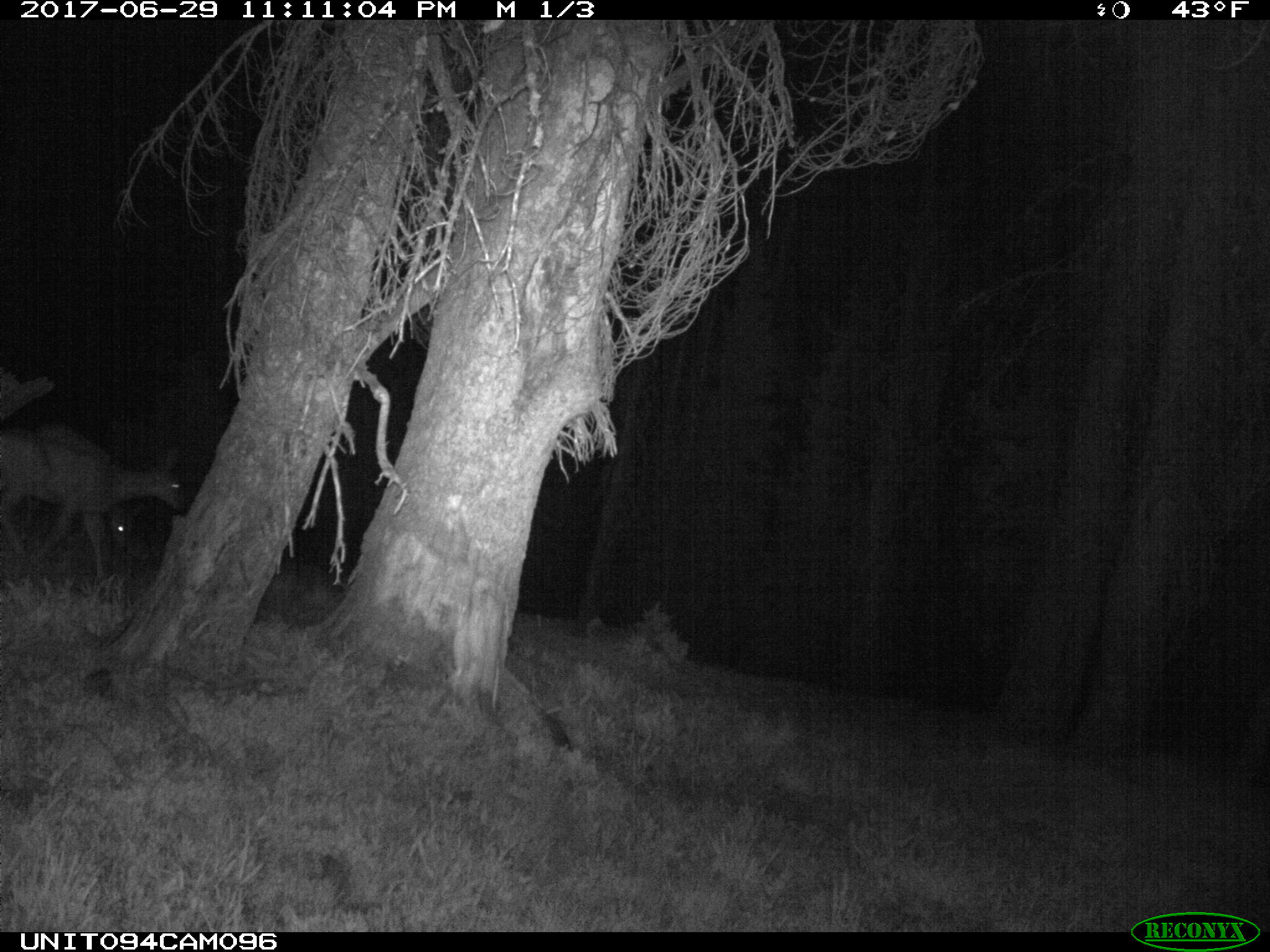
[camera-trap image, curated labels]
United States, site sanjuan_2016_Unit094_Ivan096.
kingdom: Animalia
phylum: Chordata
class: Mammalia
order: Artiodactyla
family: Cervidae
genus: Odocoileus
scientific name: Odocoileus hemionus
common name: mule deer